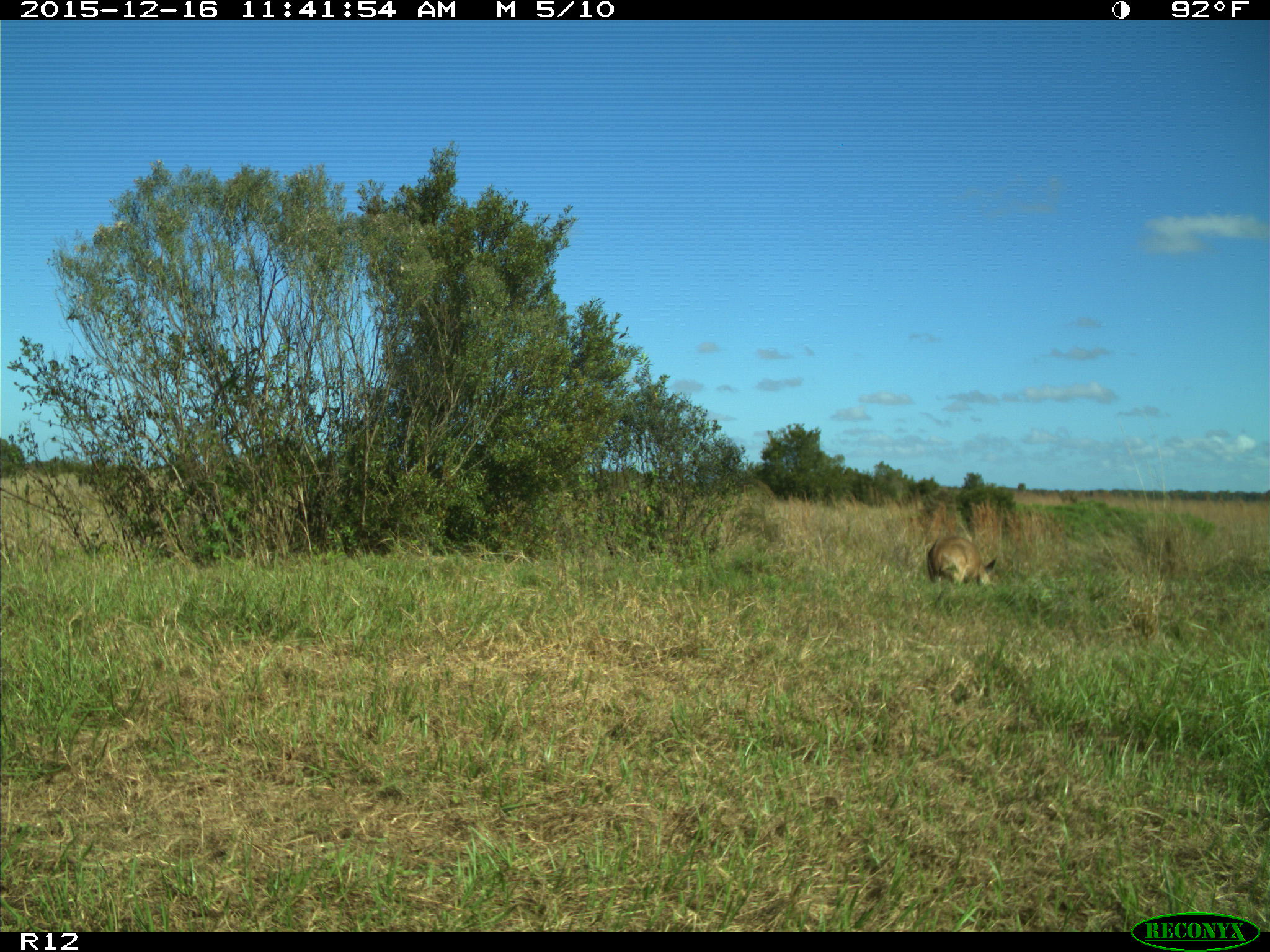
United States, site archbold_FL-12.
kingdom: Animalia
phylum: Chordata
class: Mammalia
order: Artiodactyla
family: Cervidae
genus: Odocoileus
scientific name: Odocoileus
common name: deer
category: unidentified deer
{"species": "unidentified deer (deer) (Odocoileus)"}